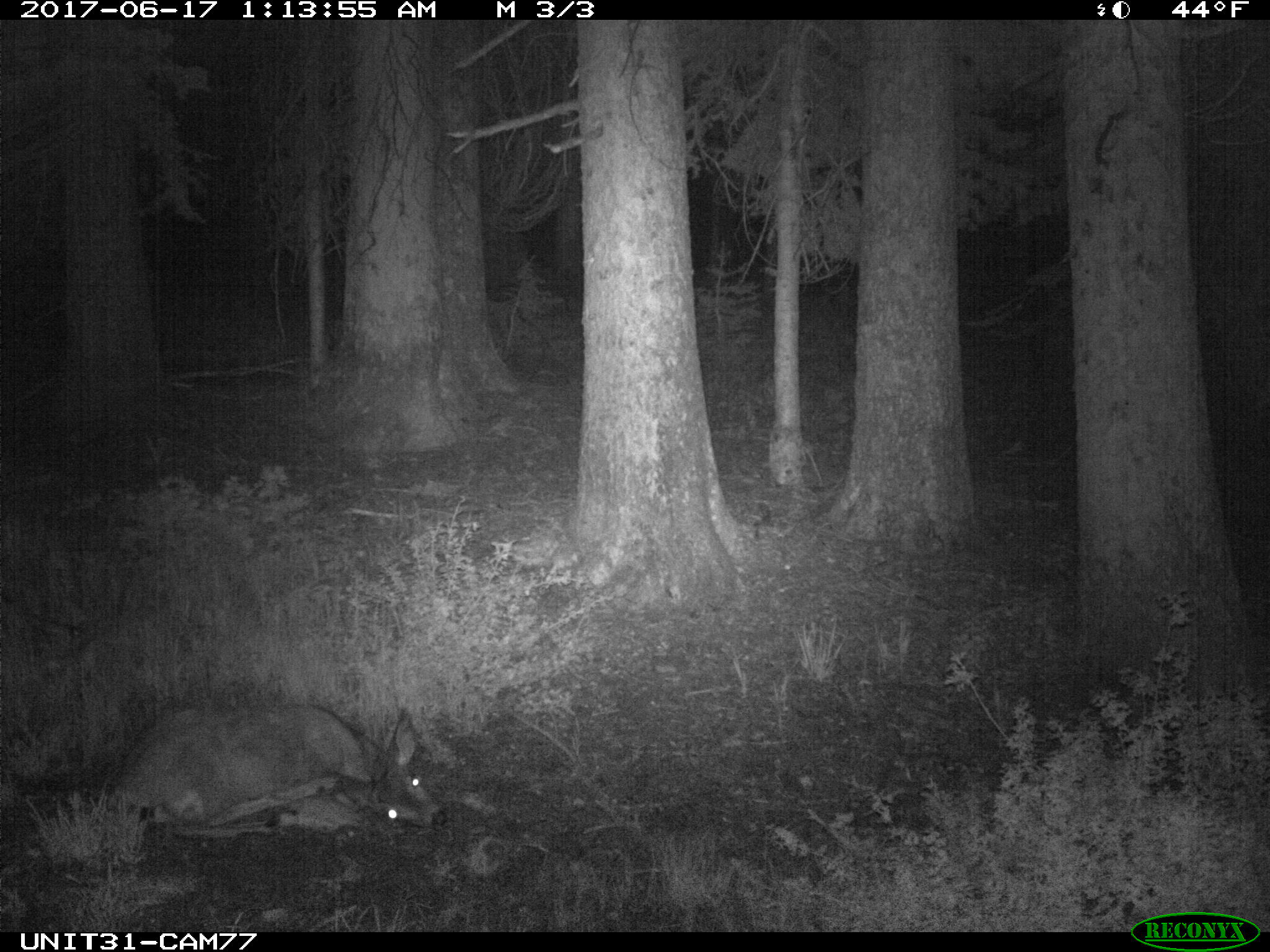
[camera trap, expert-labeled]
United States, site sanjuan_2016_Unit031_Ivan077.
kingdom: Animalia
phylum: Chordata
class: Mammalia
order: Artiodactyla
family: Cervidae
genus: Odocoileus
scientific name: Odocoileus hemionus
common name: mule deer